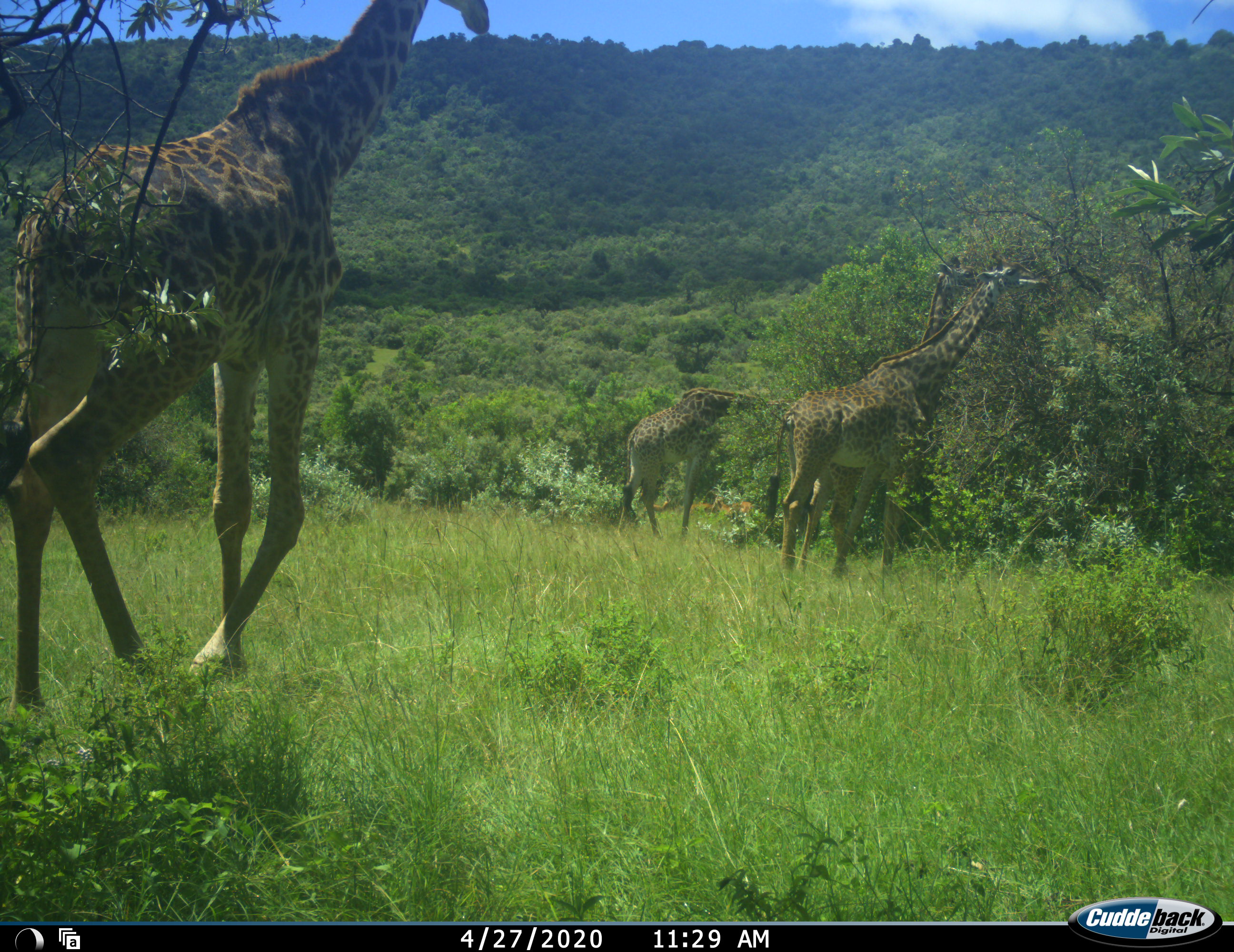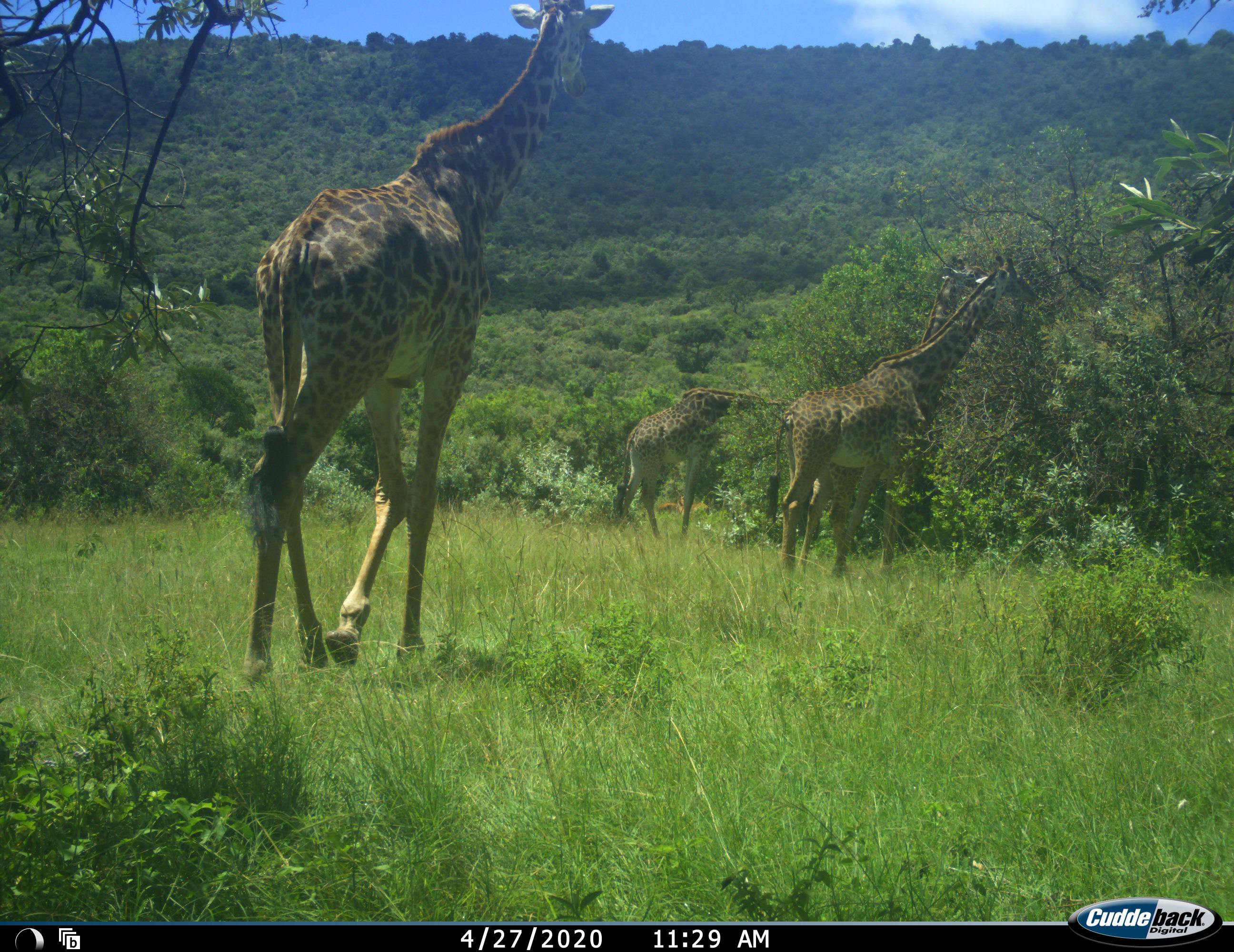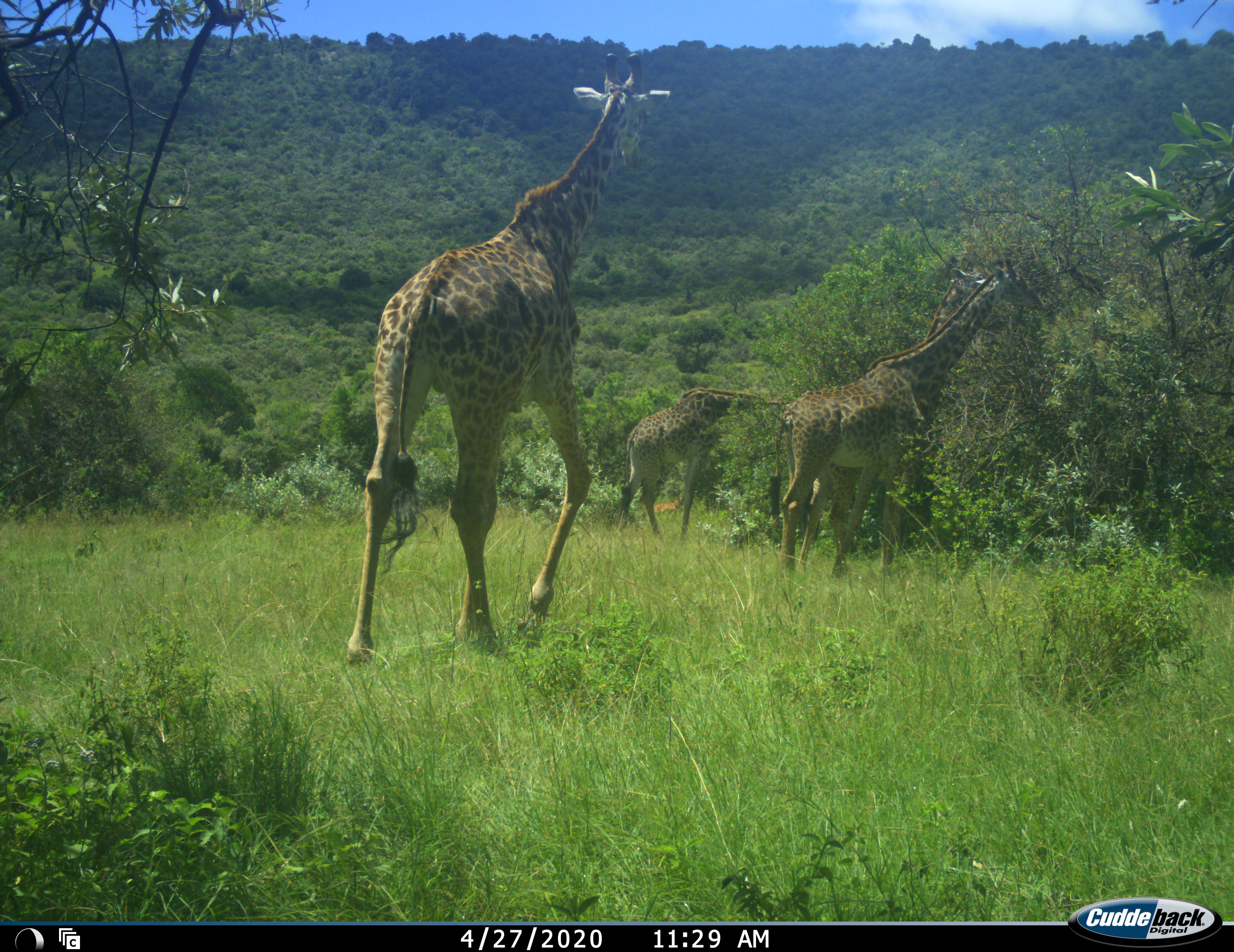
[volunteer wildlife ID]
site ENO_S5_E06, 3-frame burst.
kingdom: Animalia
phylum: Chordata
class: Mammalia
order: Artiodactyla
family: Giraffidae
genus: Giraffa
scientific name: Giraffa camelopardalis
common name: giraffe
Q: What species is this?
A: Giraffe (Giraffa camelopardalis).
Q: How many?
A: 4.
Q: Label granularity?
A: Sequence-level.